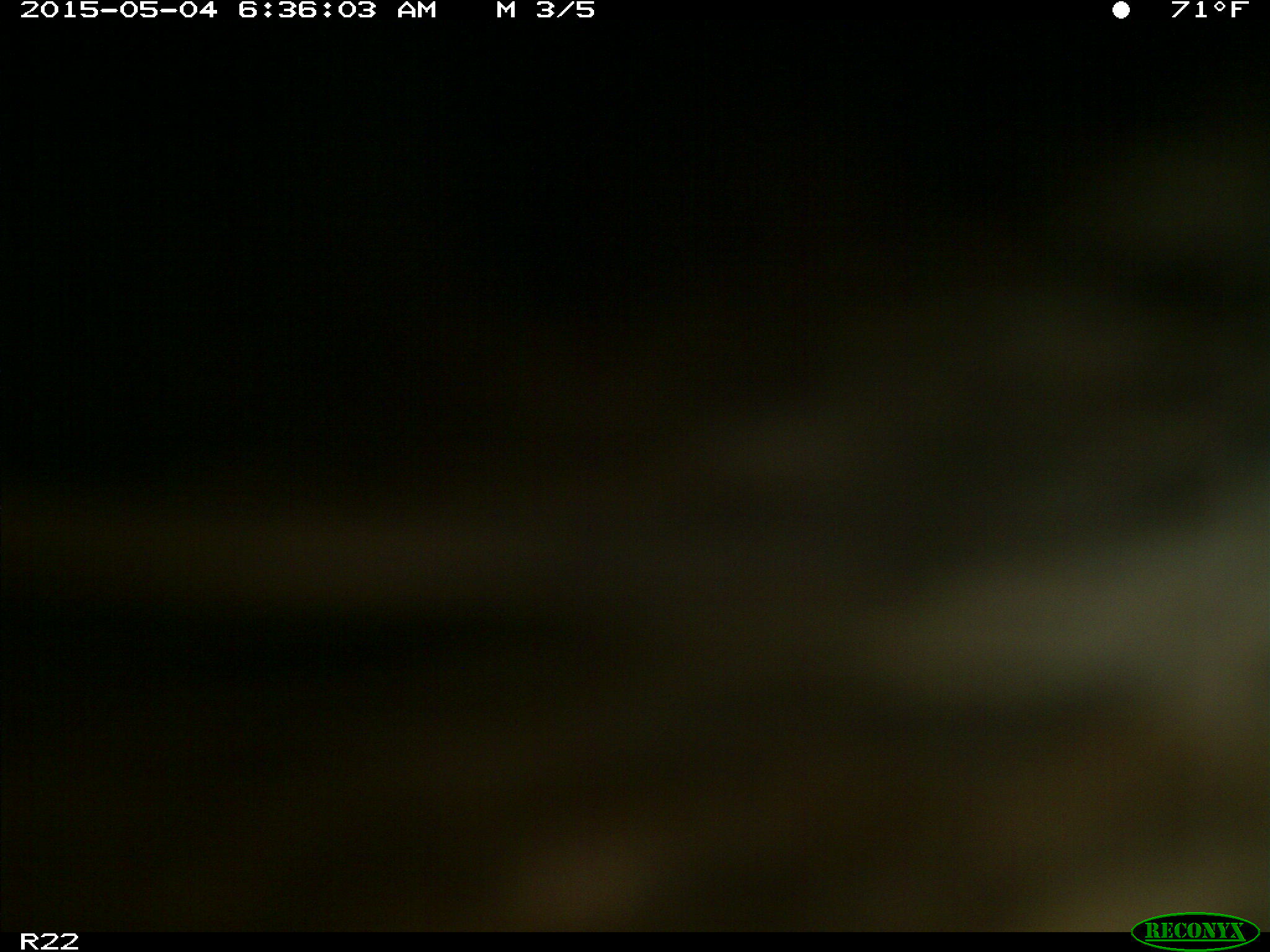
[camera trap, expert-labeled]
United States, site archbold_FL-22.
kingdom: Animalia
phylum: Chordata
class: Mammalia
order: Artiodactyla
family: Bovidae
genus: Bos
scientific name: Bos taurus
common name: domestic cow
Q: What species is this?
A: Bos taurus (domestic cow).